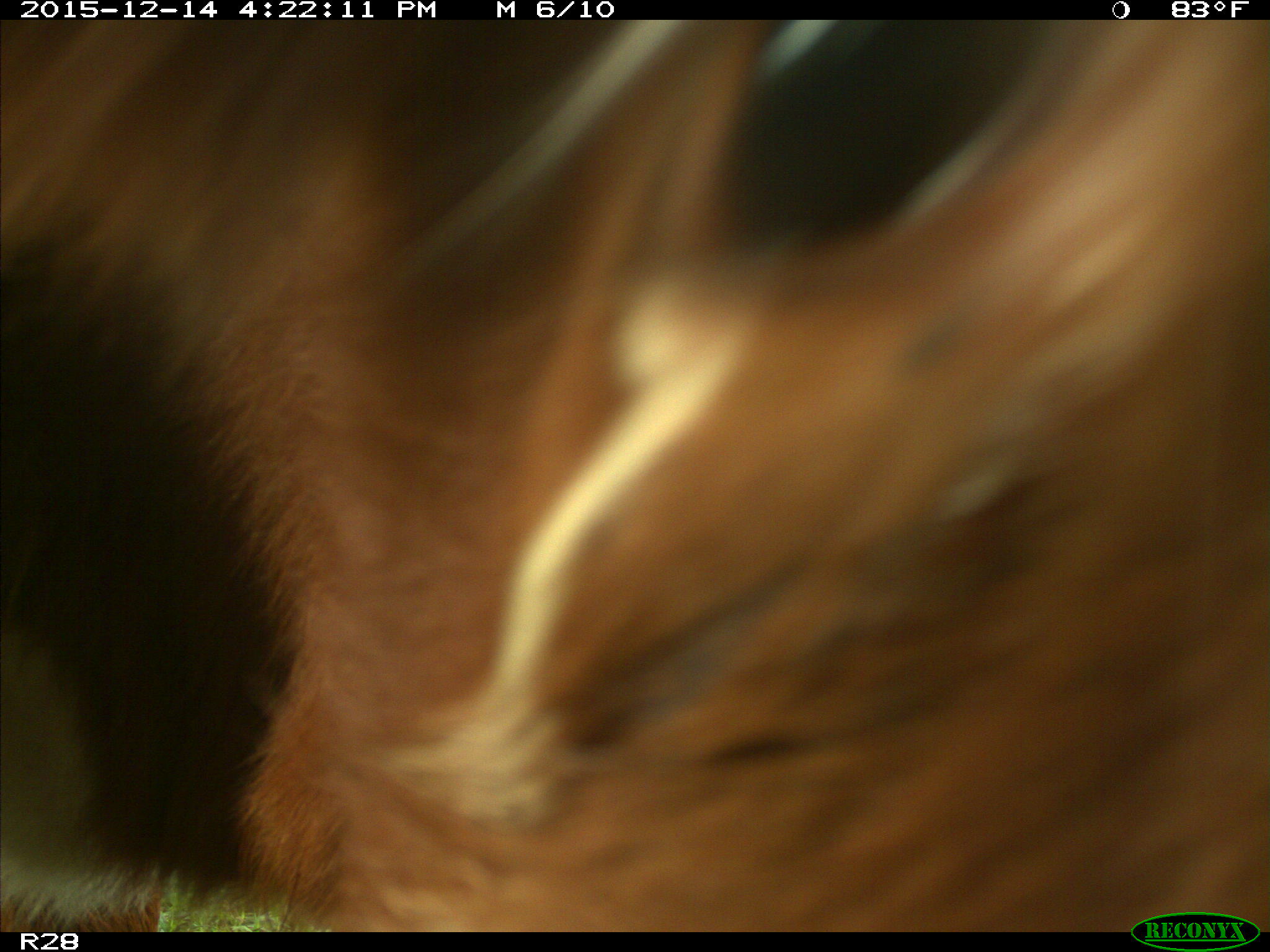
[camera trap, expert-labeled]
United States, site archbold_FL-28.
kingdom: Animalia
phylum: Chordata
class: Mammalia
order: Artiodactyla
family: Bovidae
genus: Bos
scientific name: Bos taurus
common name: domestic cow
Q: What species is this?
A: Bos taurus (domestic cow).